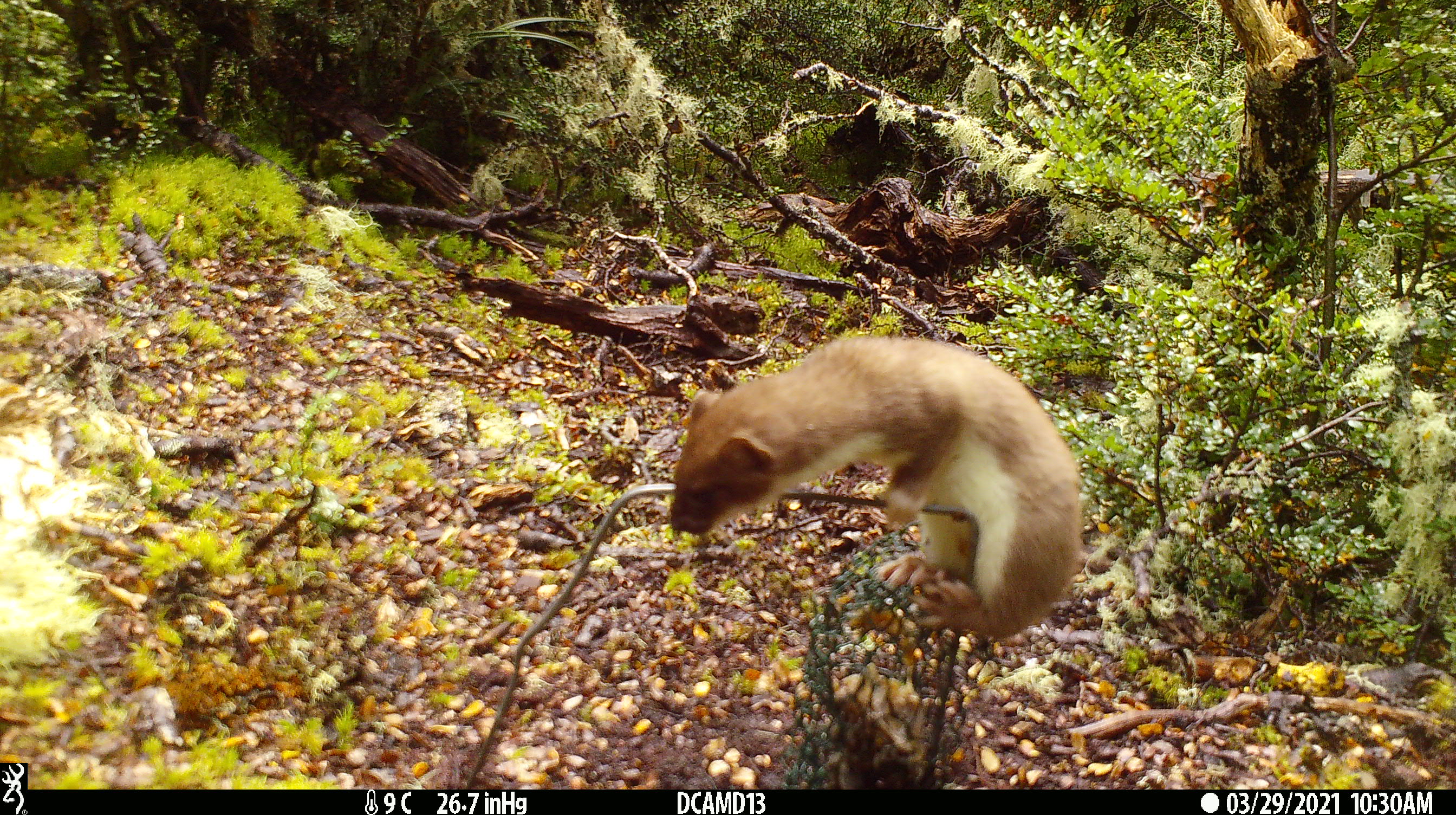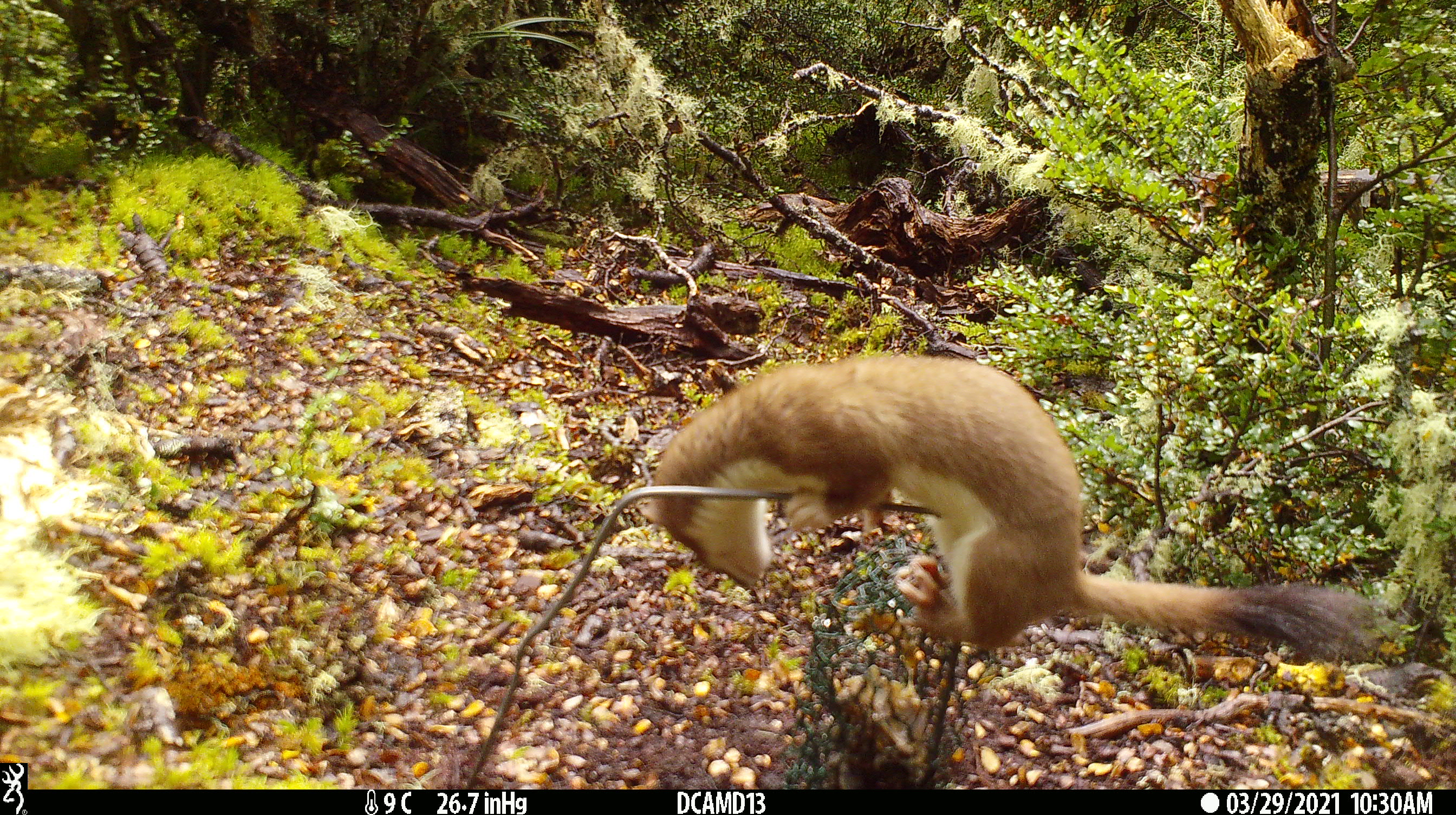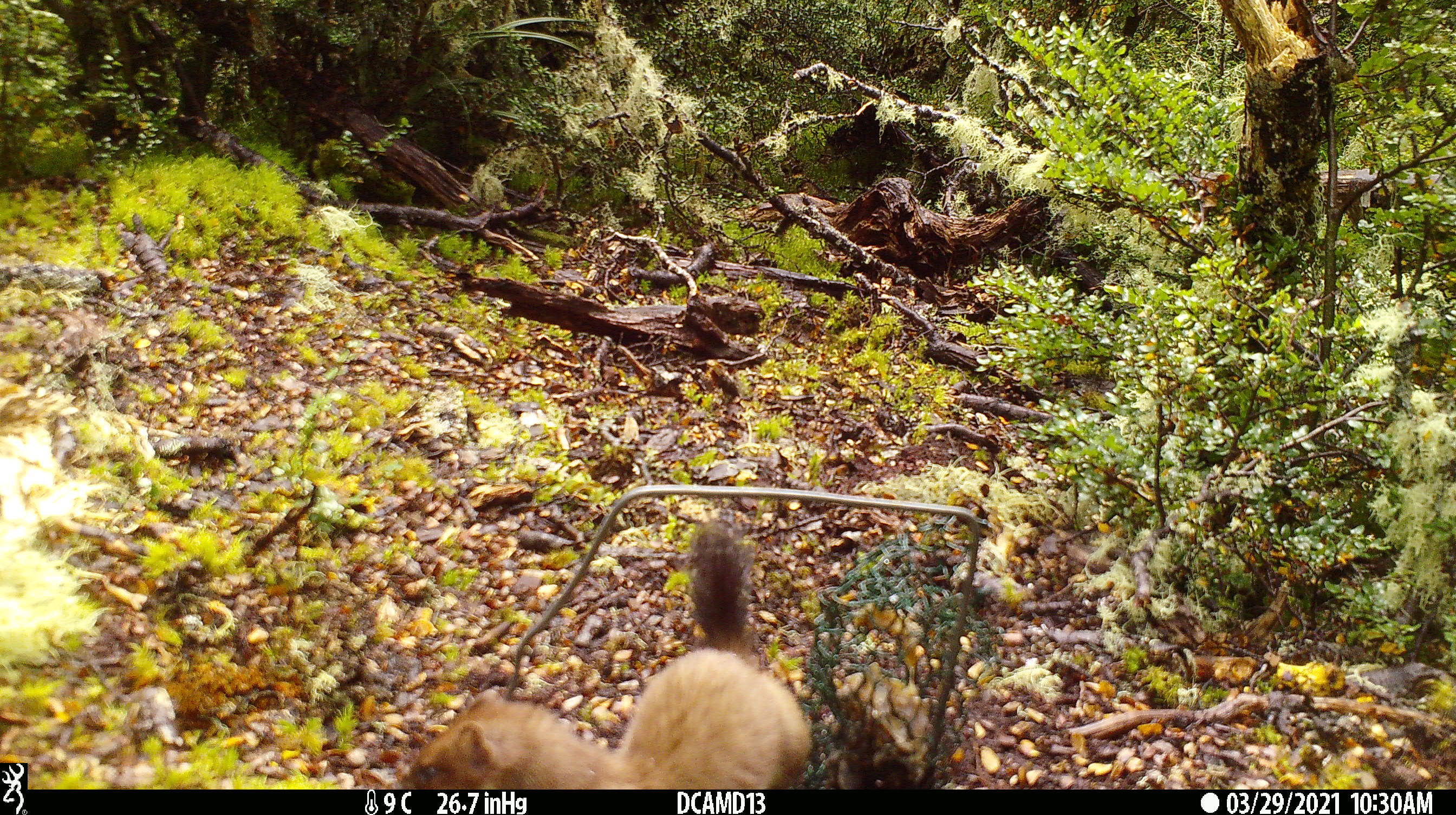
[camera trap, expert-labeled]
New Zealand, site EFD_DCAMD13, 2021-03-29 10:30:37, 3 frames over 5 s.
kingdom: Animalia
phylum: Chordata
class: Mammalia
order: Carnivora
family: Mustelidae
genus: Mustela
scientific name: Mustela erminea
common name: stoat